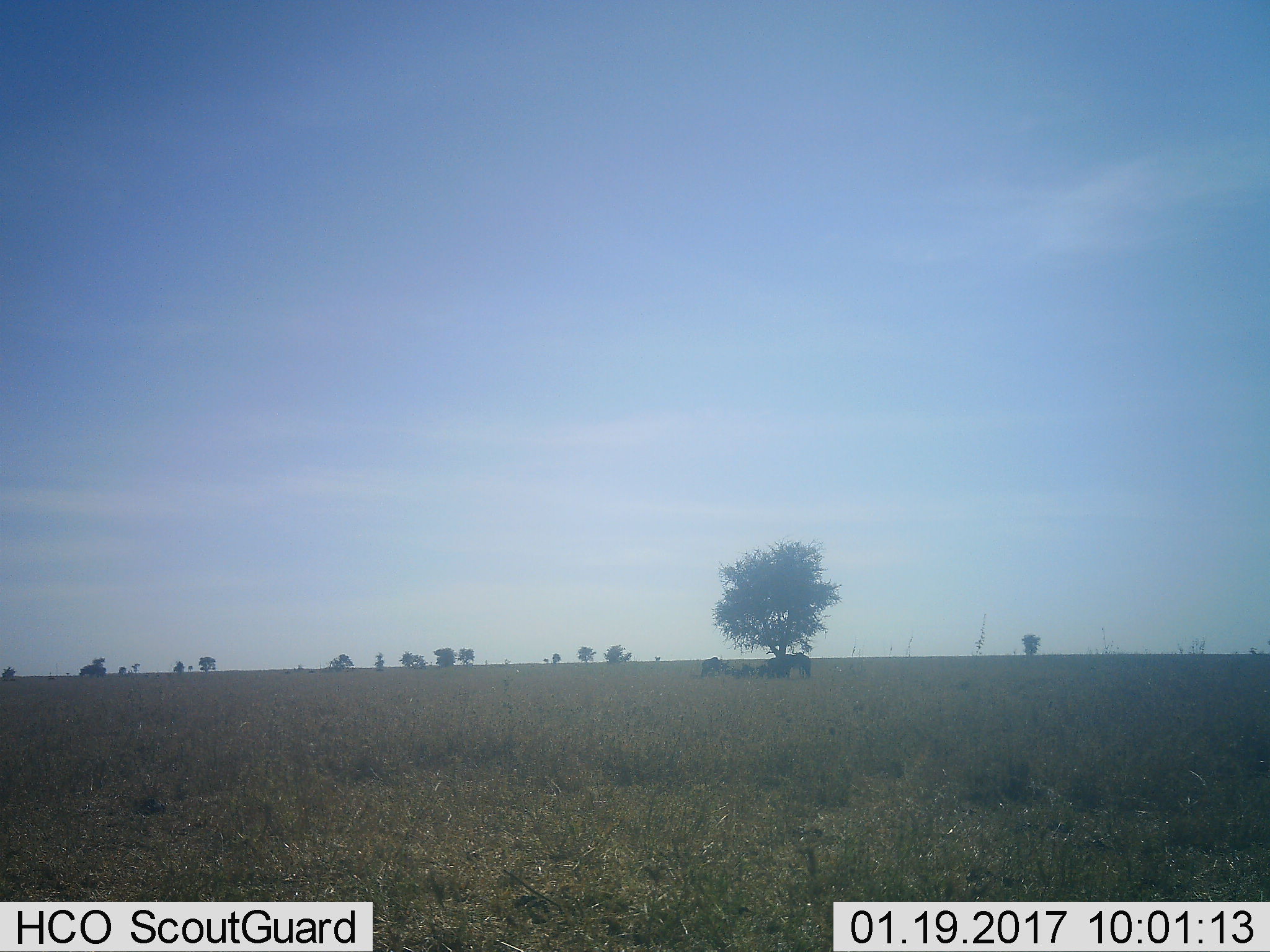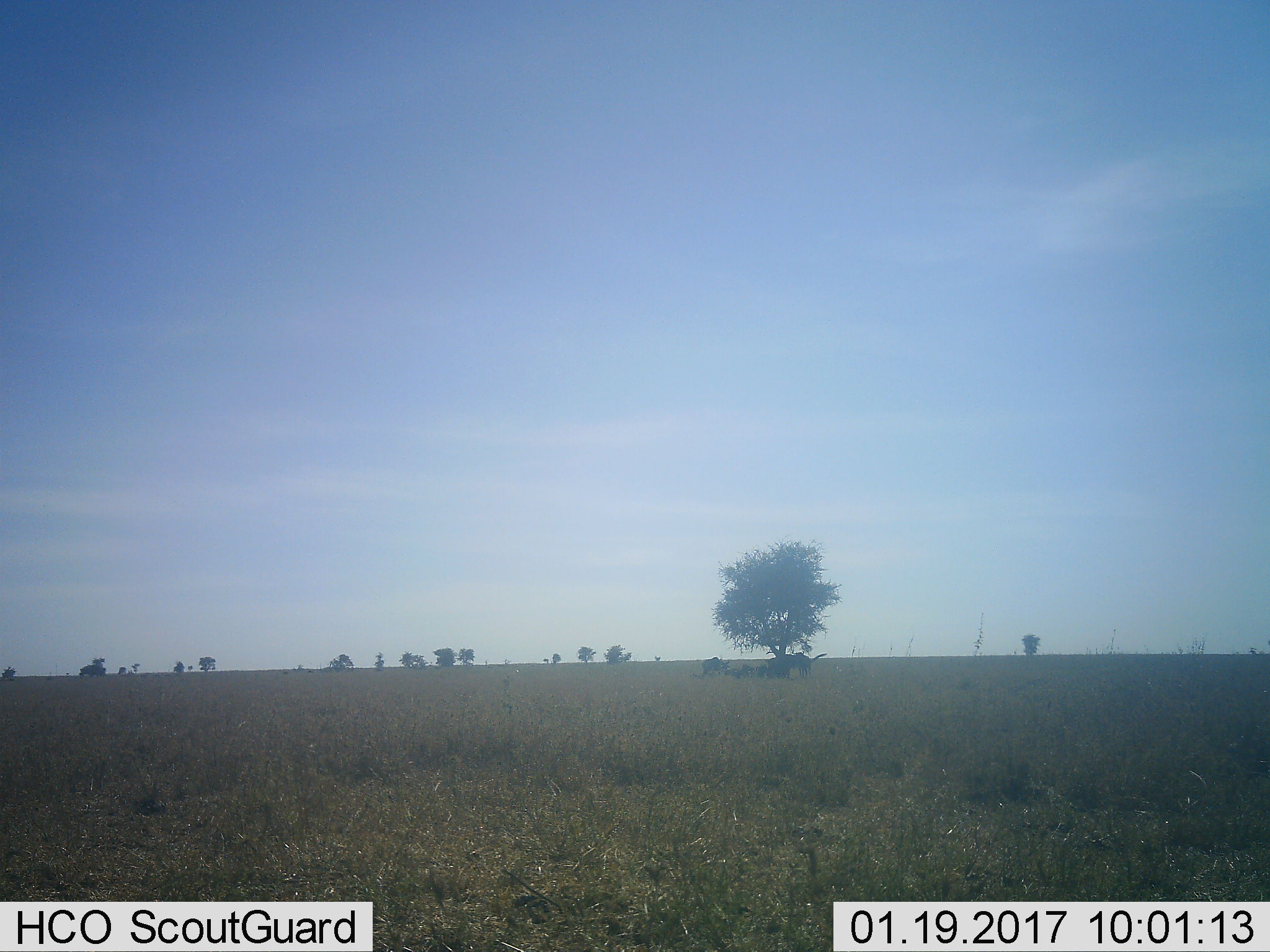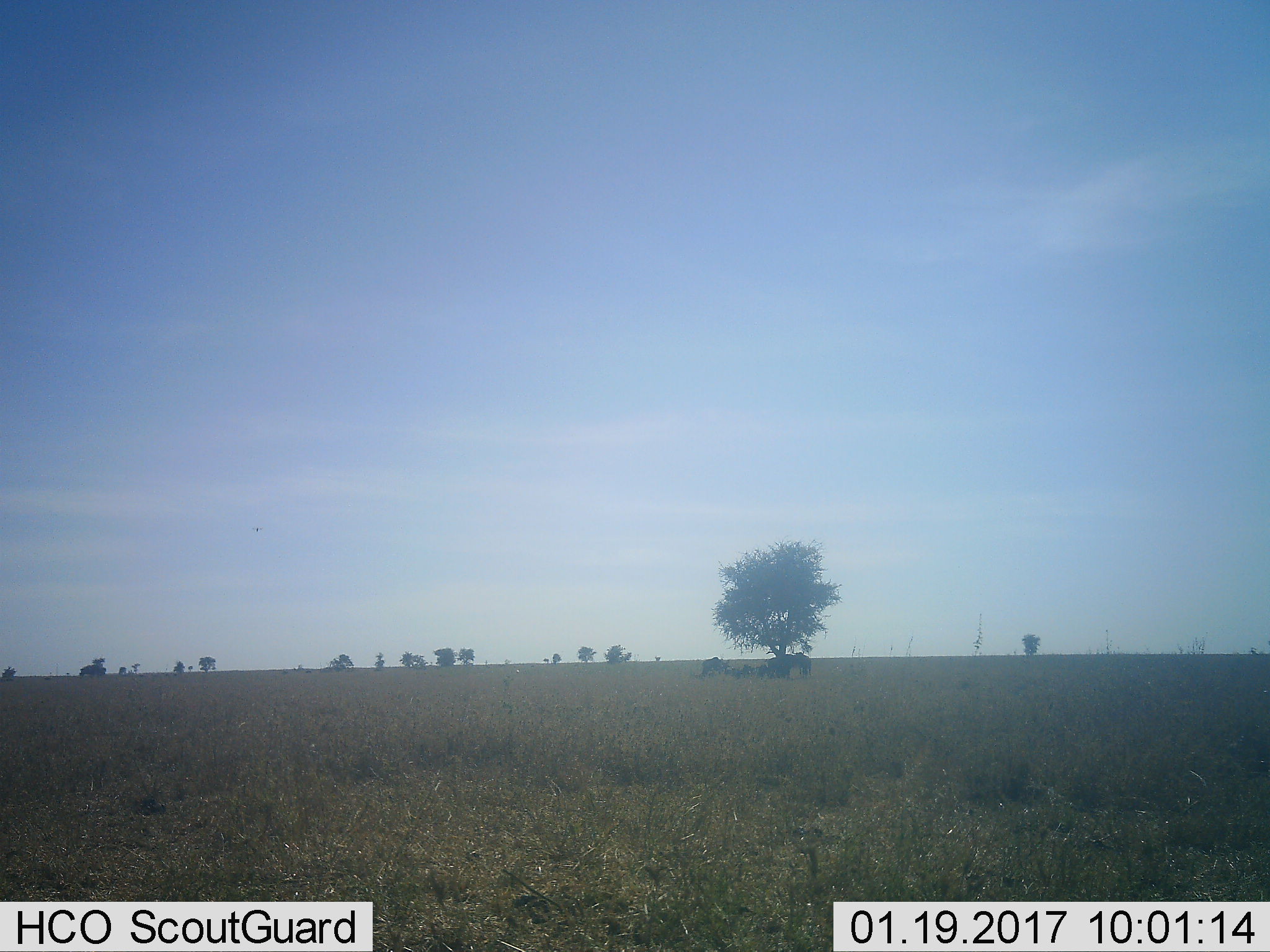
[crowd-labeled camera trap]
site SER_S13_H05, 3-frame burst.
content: unidentified animal